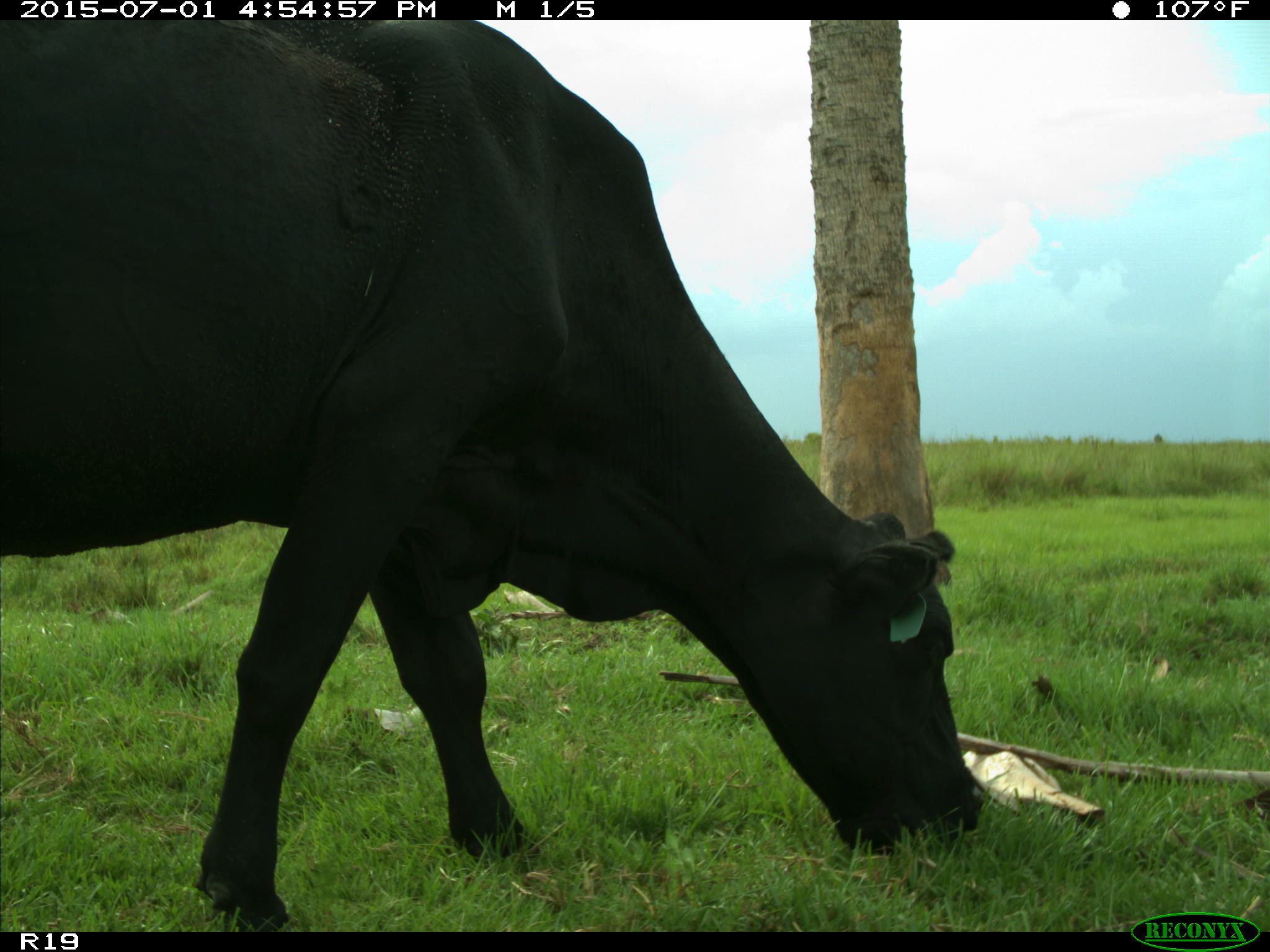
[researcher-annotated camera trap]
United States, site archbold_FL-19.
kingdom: Animalia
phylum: Chordata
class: Mammalia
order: Artiodactyla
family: Bovidae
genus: Bos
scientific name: Bos taurus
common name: domestic cow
Bos taurus (domestic cow).